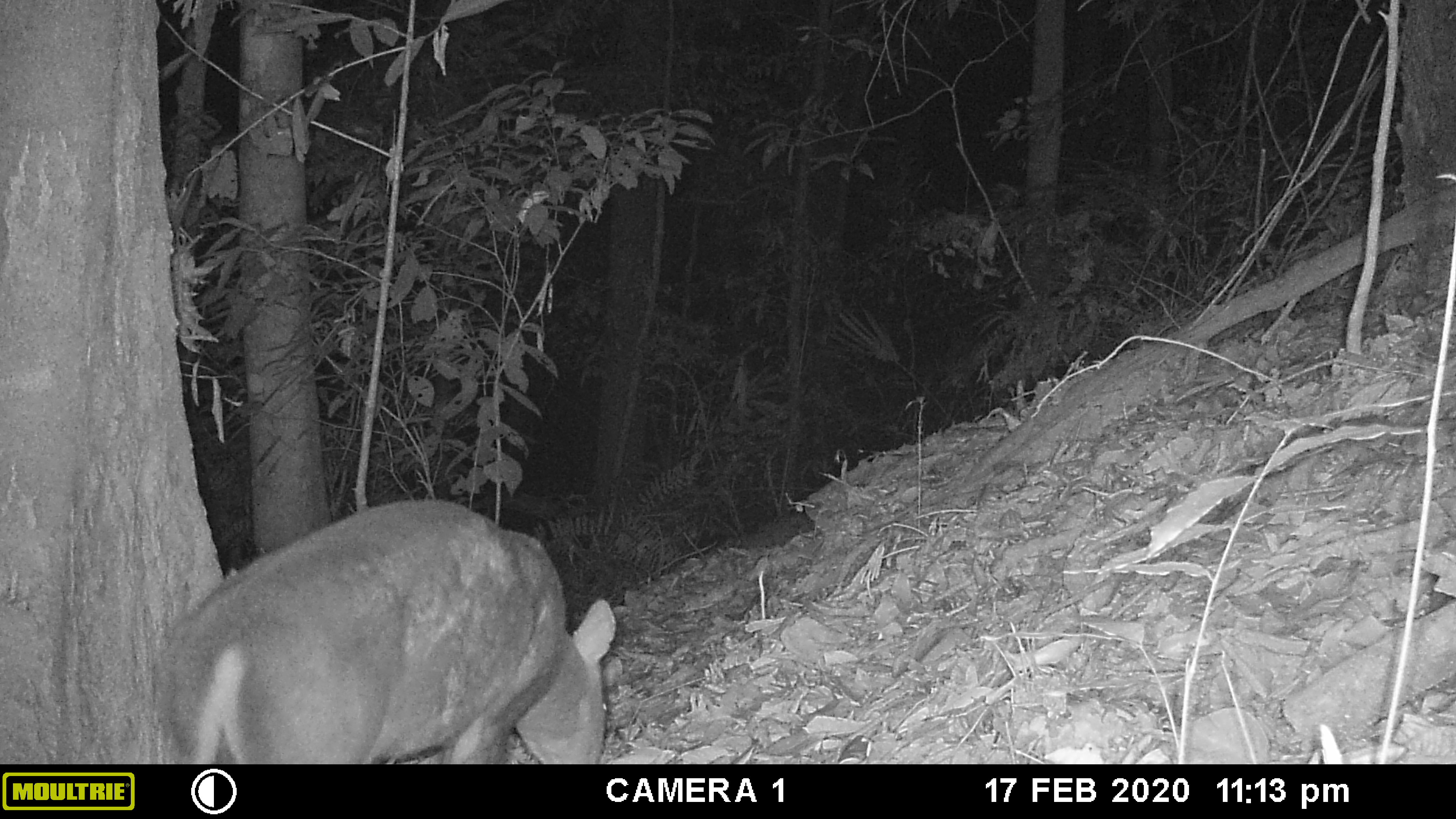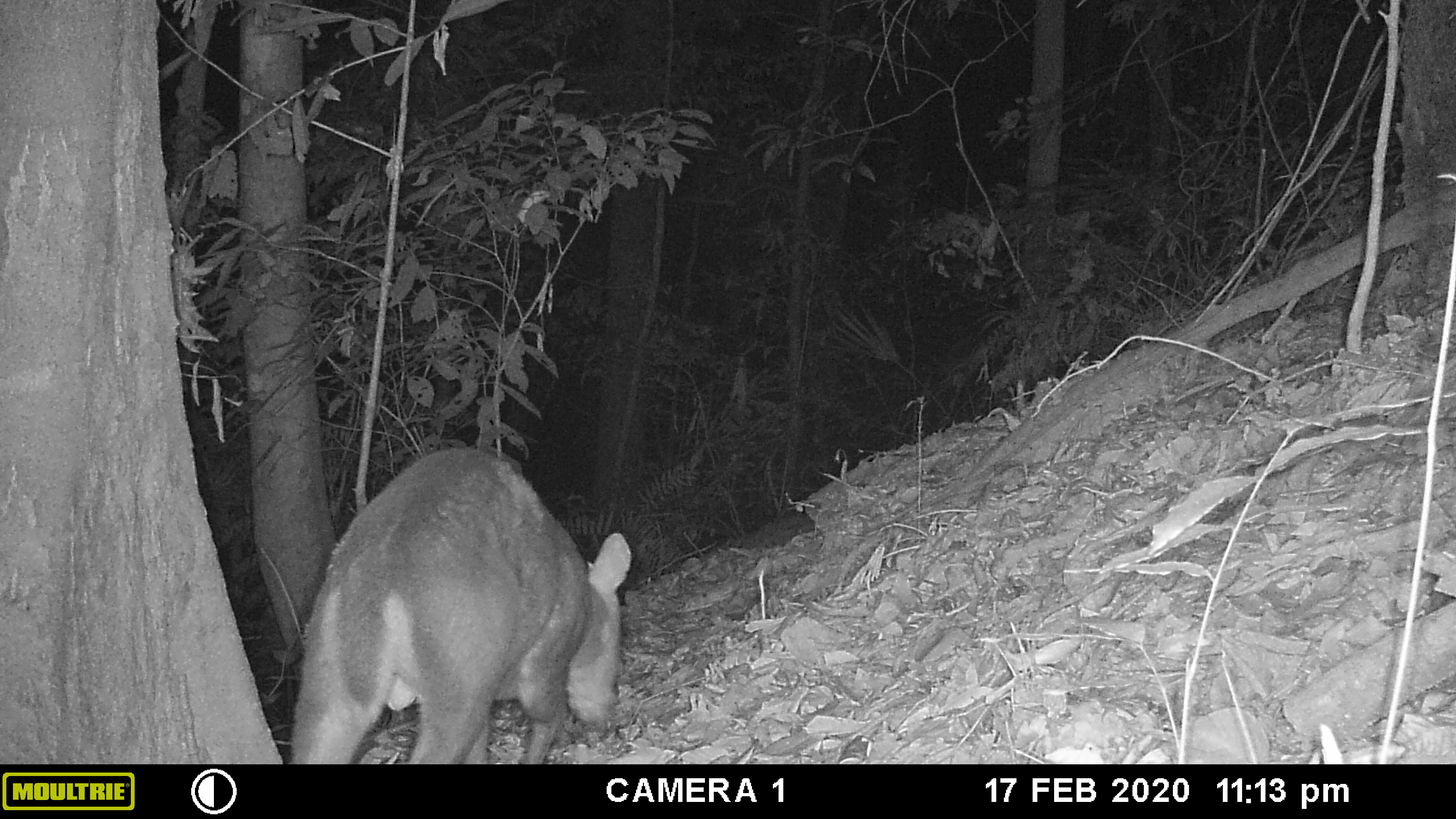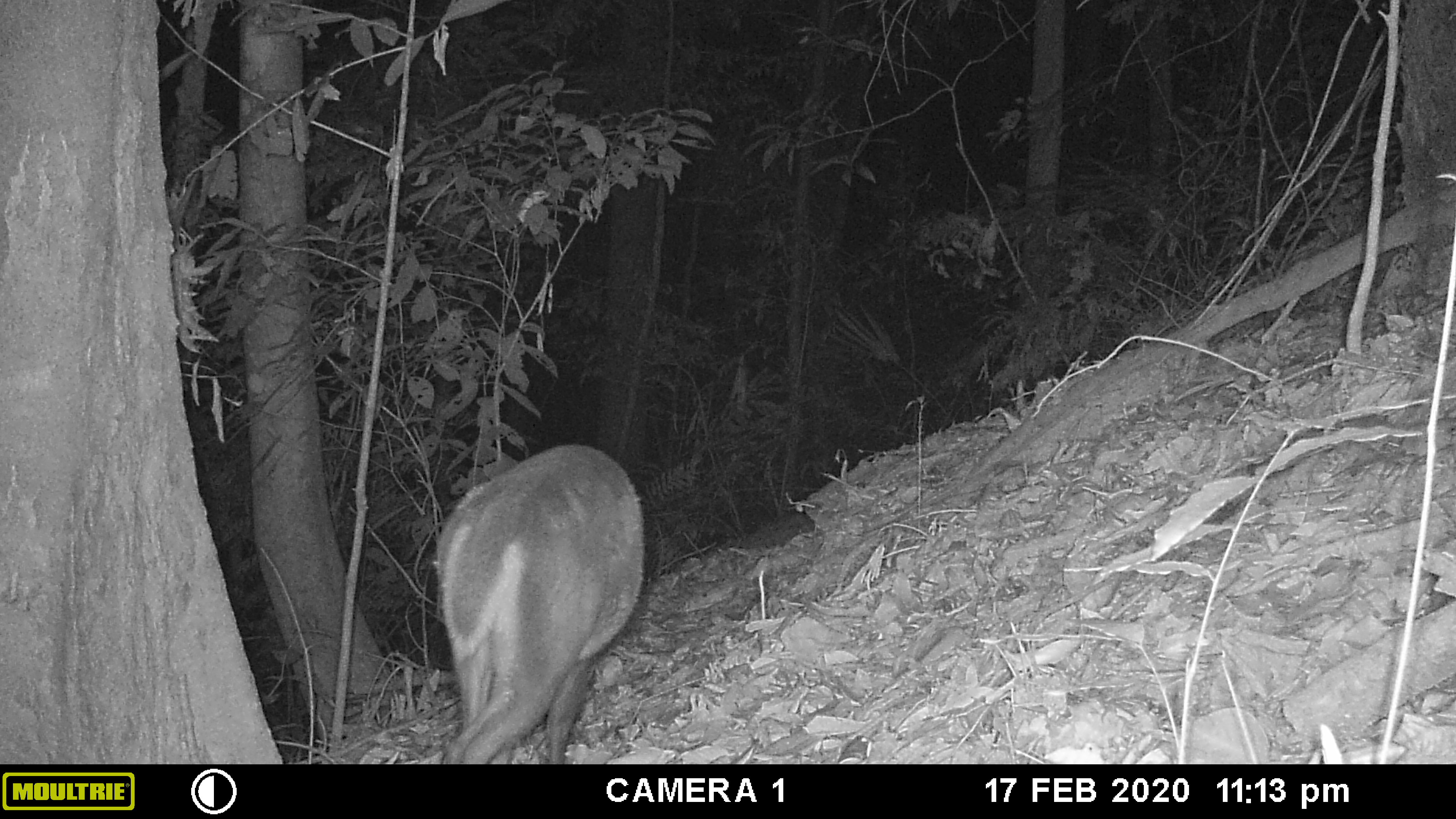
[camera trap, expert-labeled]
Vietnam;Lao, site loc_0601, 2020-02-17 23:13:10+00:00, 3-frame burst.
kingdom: Animalia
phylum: Chordata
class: Mammalia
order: Artiodactyla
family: Cervidae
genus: Muntiacus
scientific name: Muntiacus rooseveltorum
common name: roosevelt's muntjac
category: roosevelts muntjac group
Roosevelts muntjac group (roosevelt's muntjac) (Muntiacus rooseveltorum). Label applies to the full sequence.